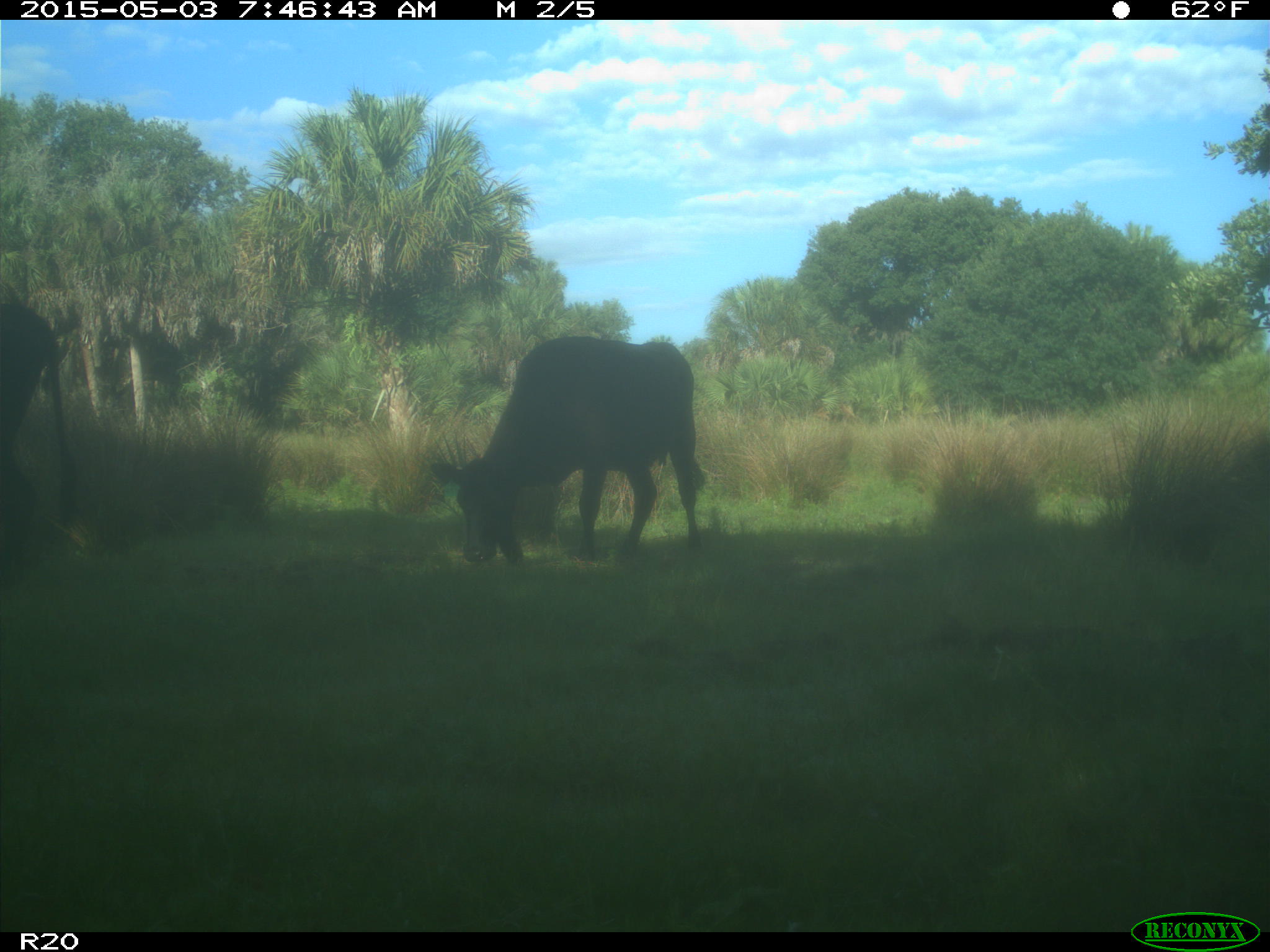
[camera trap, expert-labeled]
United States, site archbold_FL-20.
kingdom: Animalia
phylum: Chordata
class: Mammalia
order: Artiodactyla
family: Bovidae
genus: Bos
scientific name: Bos taurus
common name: domestic cow